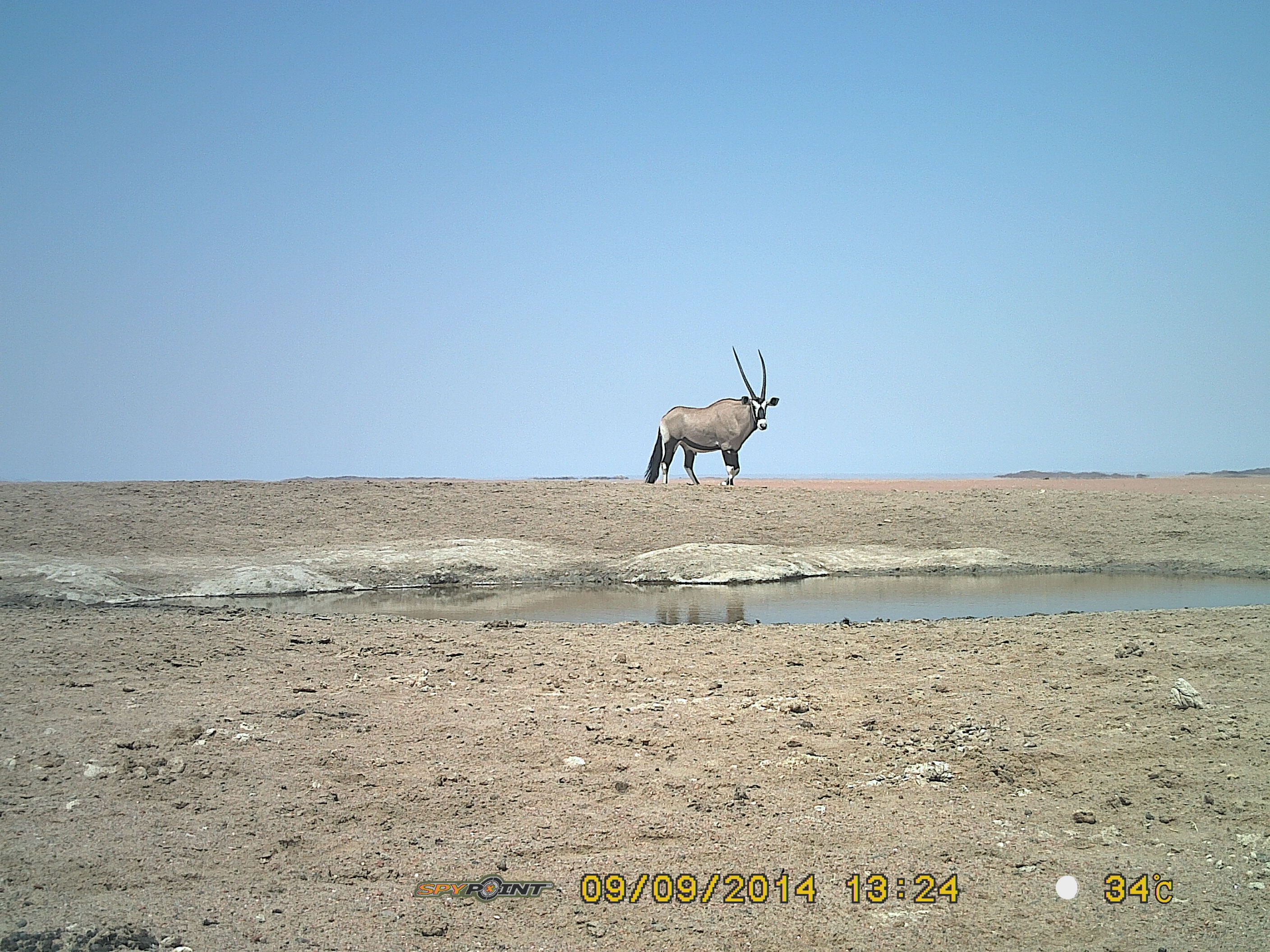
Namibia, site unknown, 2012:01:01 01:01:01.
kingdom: Animalia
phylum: Chordata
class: Mammalia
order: Artiodactyla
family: Bovidae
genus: Oryx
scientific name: Oryx gazella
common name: gemsbok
Oryx gazella (gemsbok).